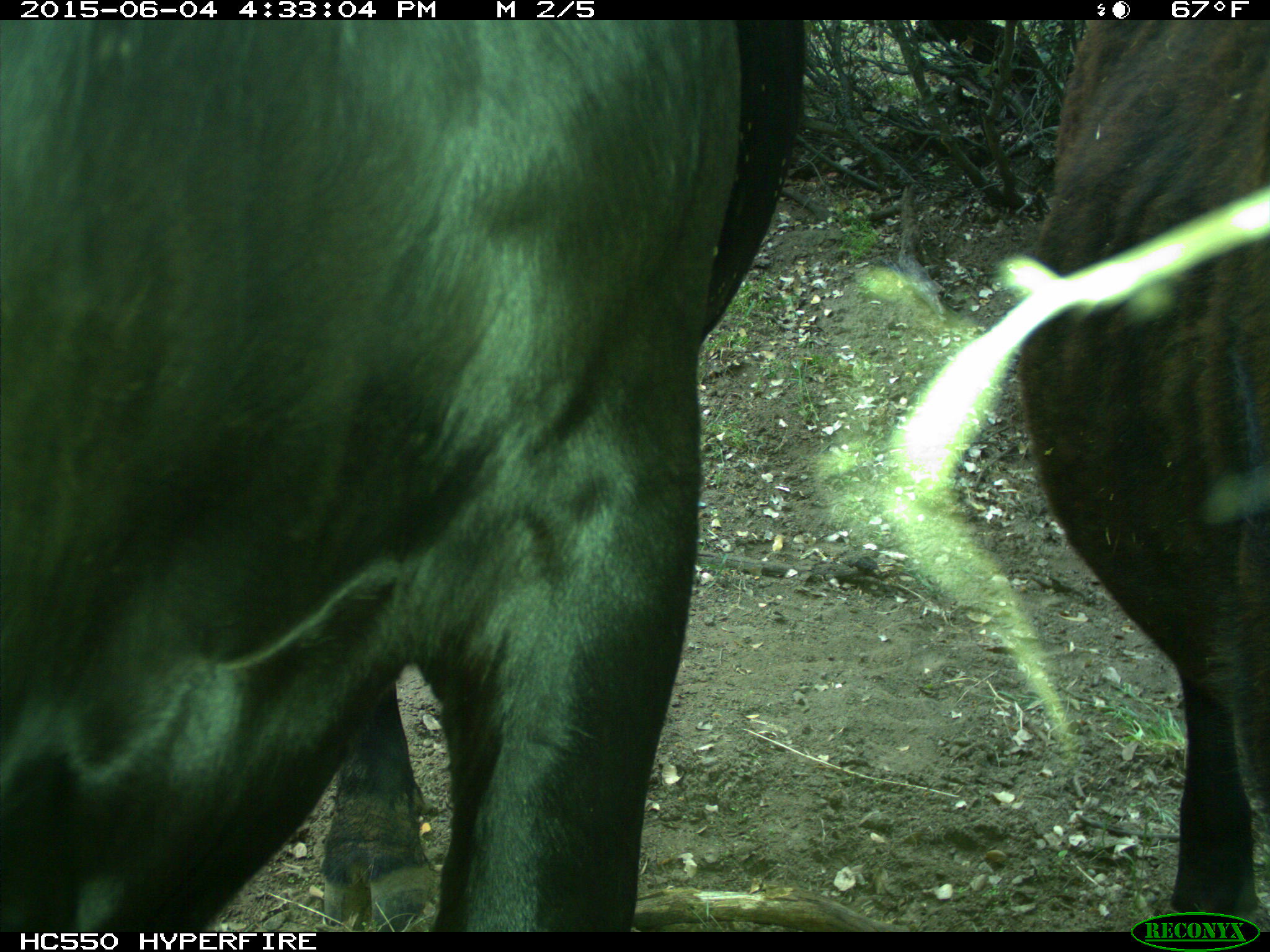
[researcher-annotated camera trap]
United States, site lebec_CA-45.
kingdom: Animalia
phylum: Chordata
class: Mammalia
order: Artiodactyla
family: Bovidae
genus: Bos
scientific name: Bos taurus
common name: domestic cow